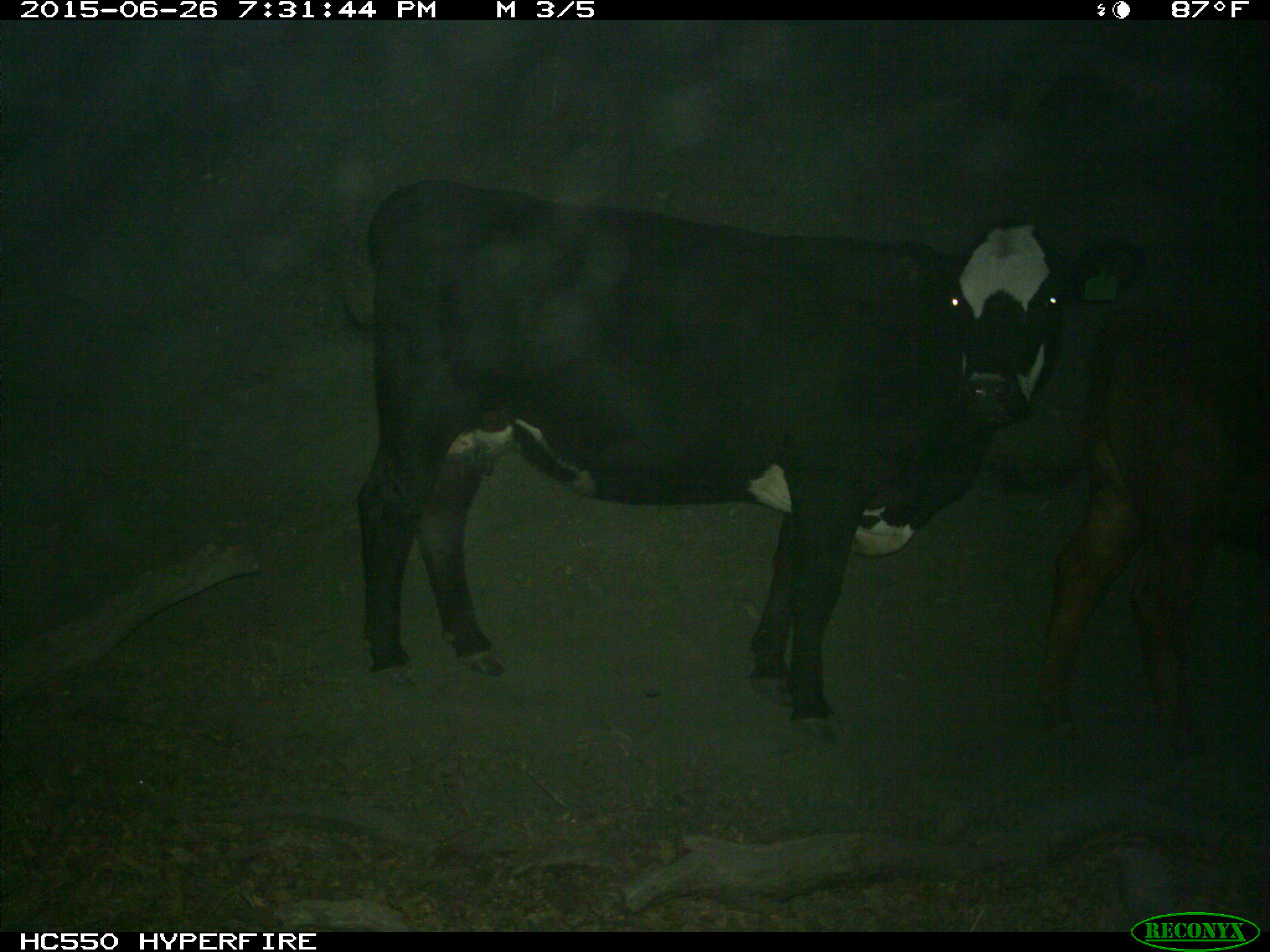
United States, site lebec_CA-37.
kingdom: Animalia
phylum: Chordata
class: Mammalia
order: Artiodactyla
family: Bovidae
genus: Bos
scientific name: Bos taurus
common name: domestic cow